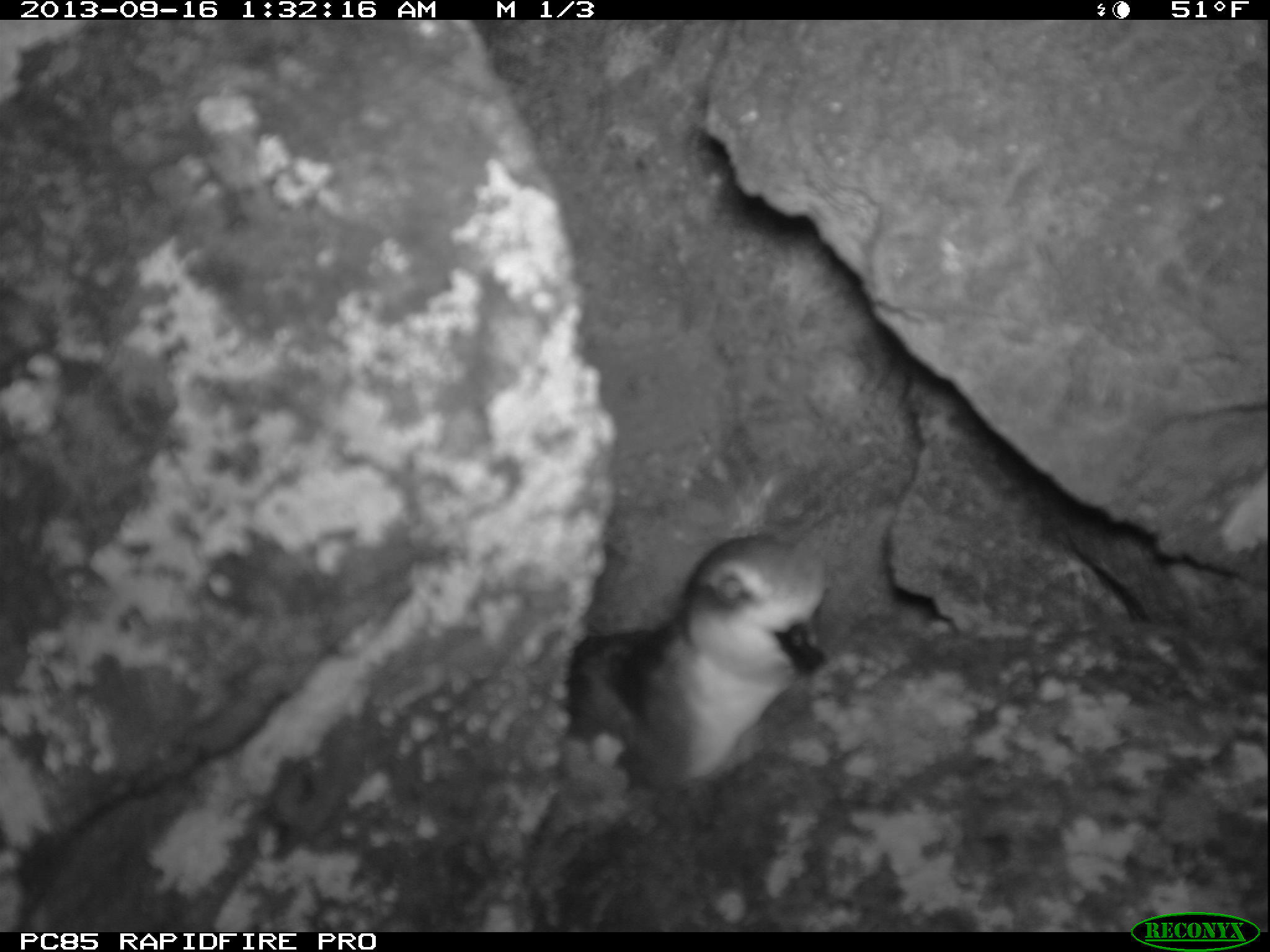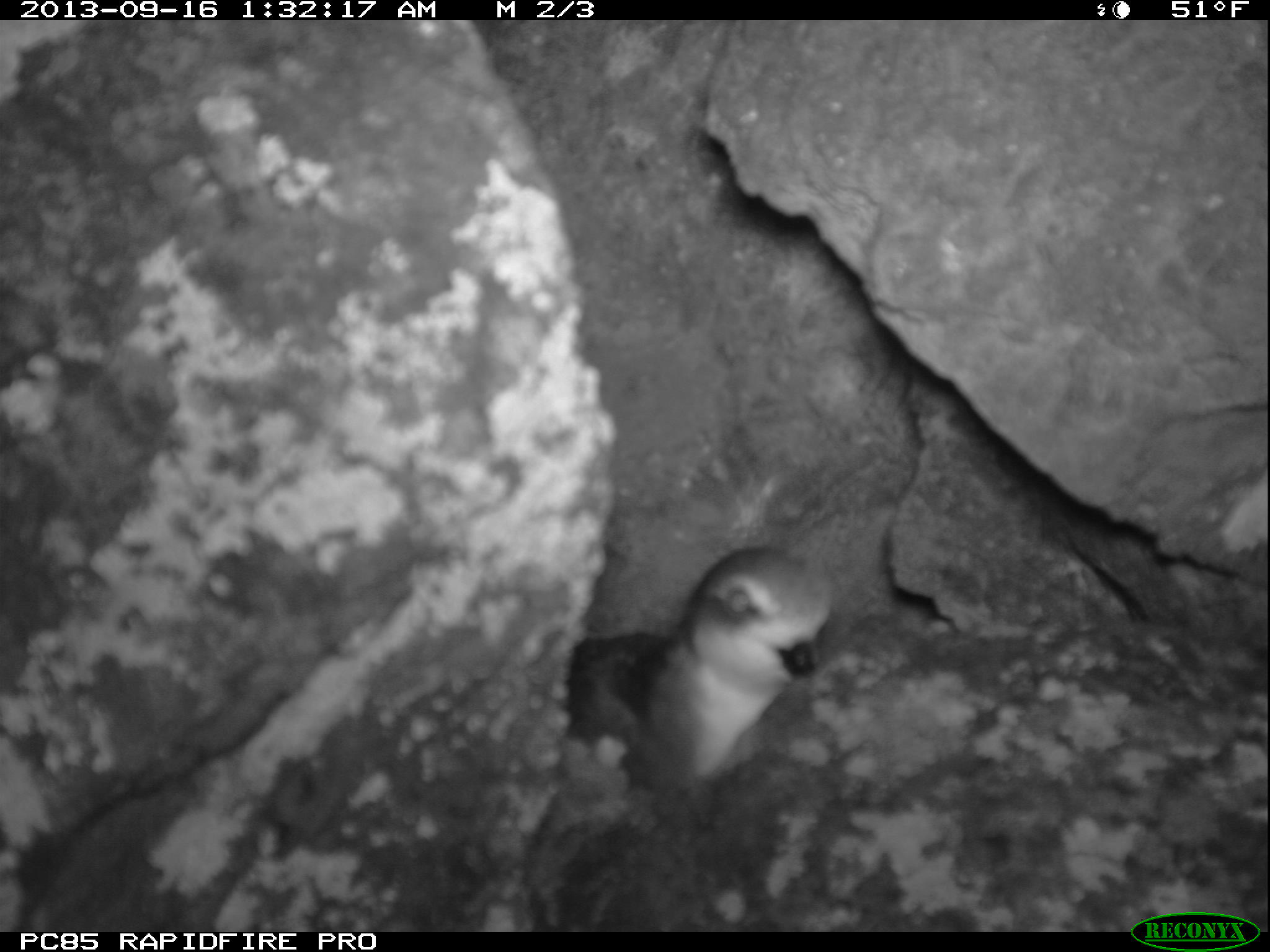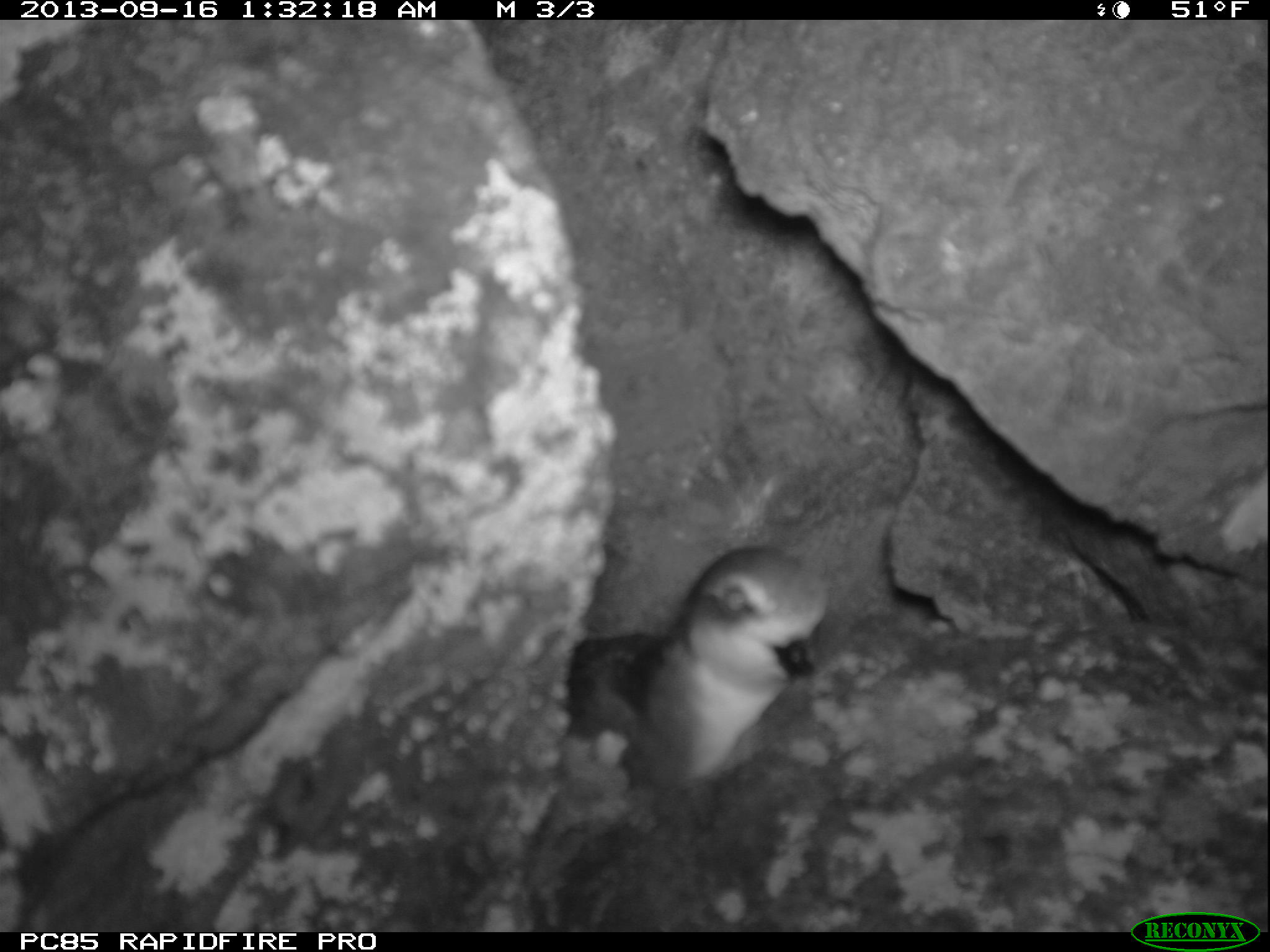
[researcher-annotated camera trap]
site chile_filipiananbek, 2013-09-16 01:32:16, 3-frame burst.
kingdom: Animalia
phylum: Chordata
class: Aves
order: Procellariiformes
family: Procellariidae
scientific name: Procellariidae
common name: petrel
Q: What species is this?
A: Petrel (Procellariidae).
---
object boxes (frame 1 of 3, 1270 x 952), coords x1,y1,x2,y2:
petrel: 558,531,832,791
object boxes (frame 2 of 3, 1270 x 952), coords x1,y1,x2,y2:
petrel: 551,545,832,799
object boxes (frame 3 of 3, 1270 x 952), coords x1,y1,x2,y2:
petrel: 549,543,830,808